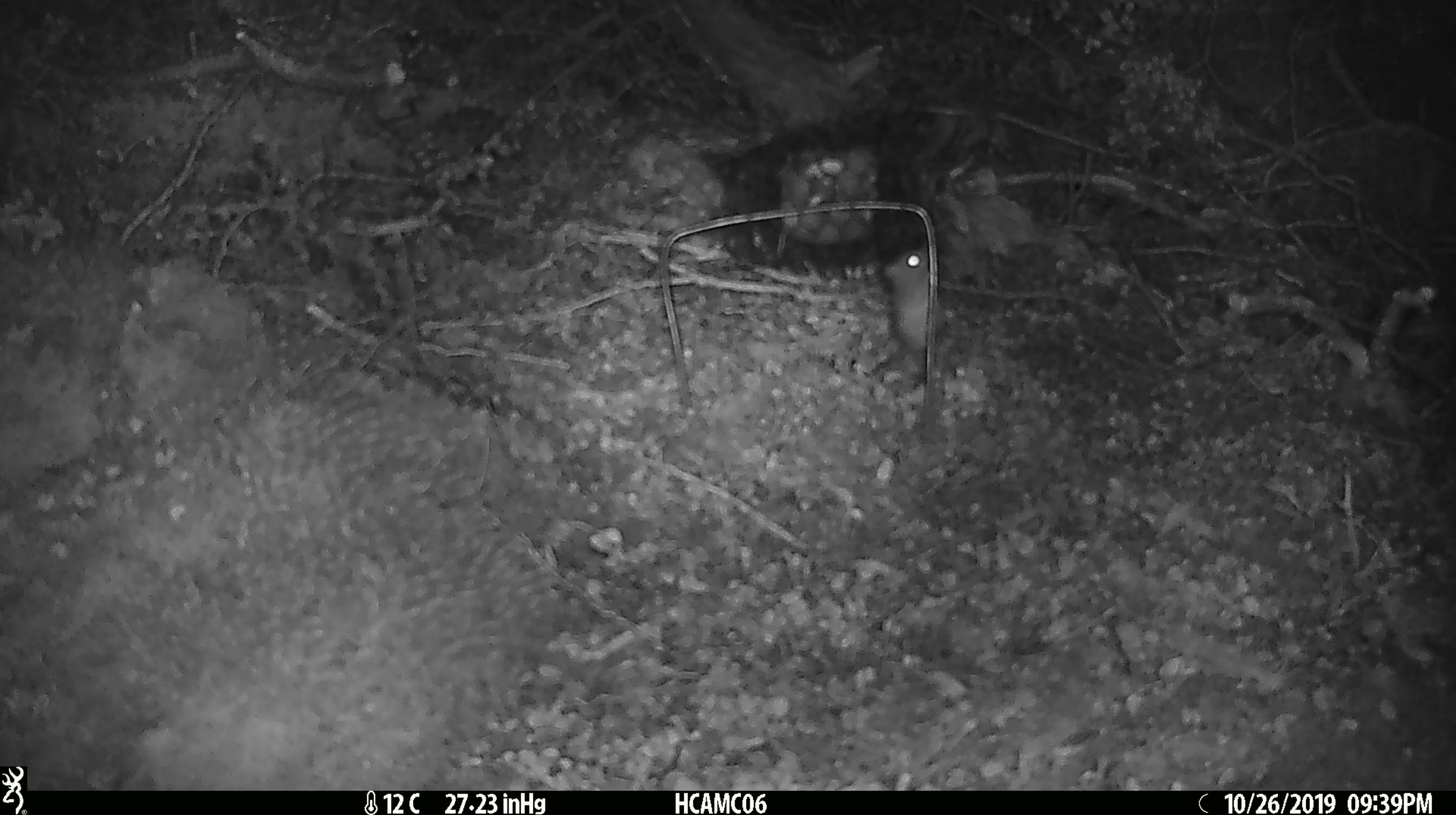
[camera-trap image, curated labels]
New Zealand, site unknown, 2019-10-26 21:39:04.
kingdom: Animalia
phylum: Chordata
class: Mammalia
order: Rodentia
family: Muridae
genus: Mus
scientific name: Mus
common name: mouse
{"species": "mouse (Mus)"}